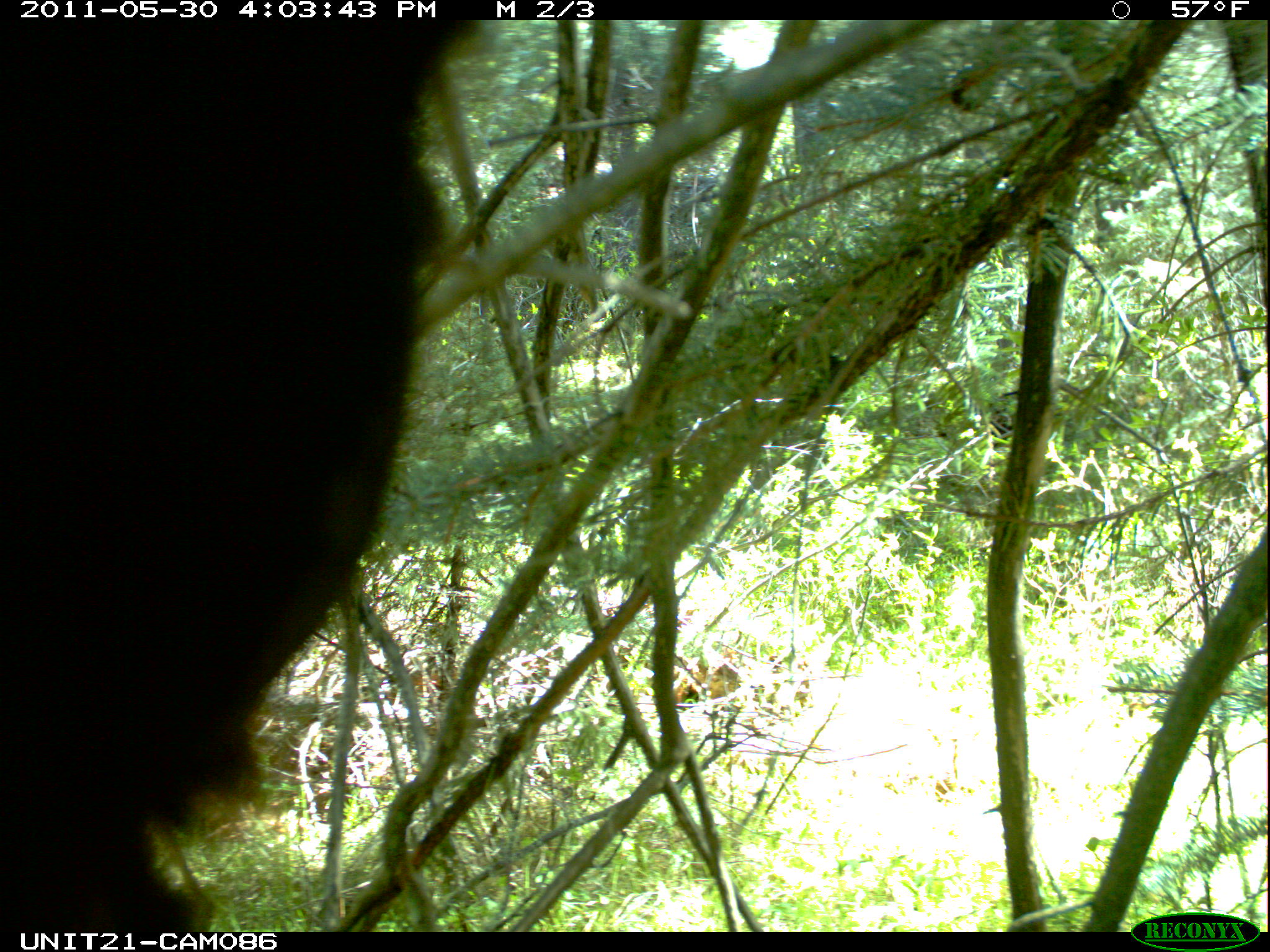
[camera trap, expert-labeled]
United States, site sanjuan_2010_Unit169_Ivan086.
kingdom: Animalia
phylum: Chordata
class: Mammalia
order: Carnivora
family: Ursidae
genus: Ursus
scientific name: Ursus americanus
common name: american black bear